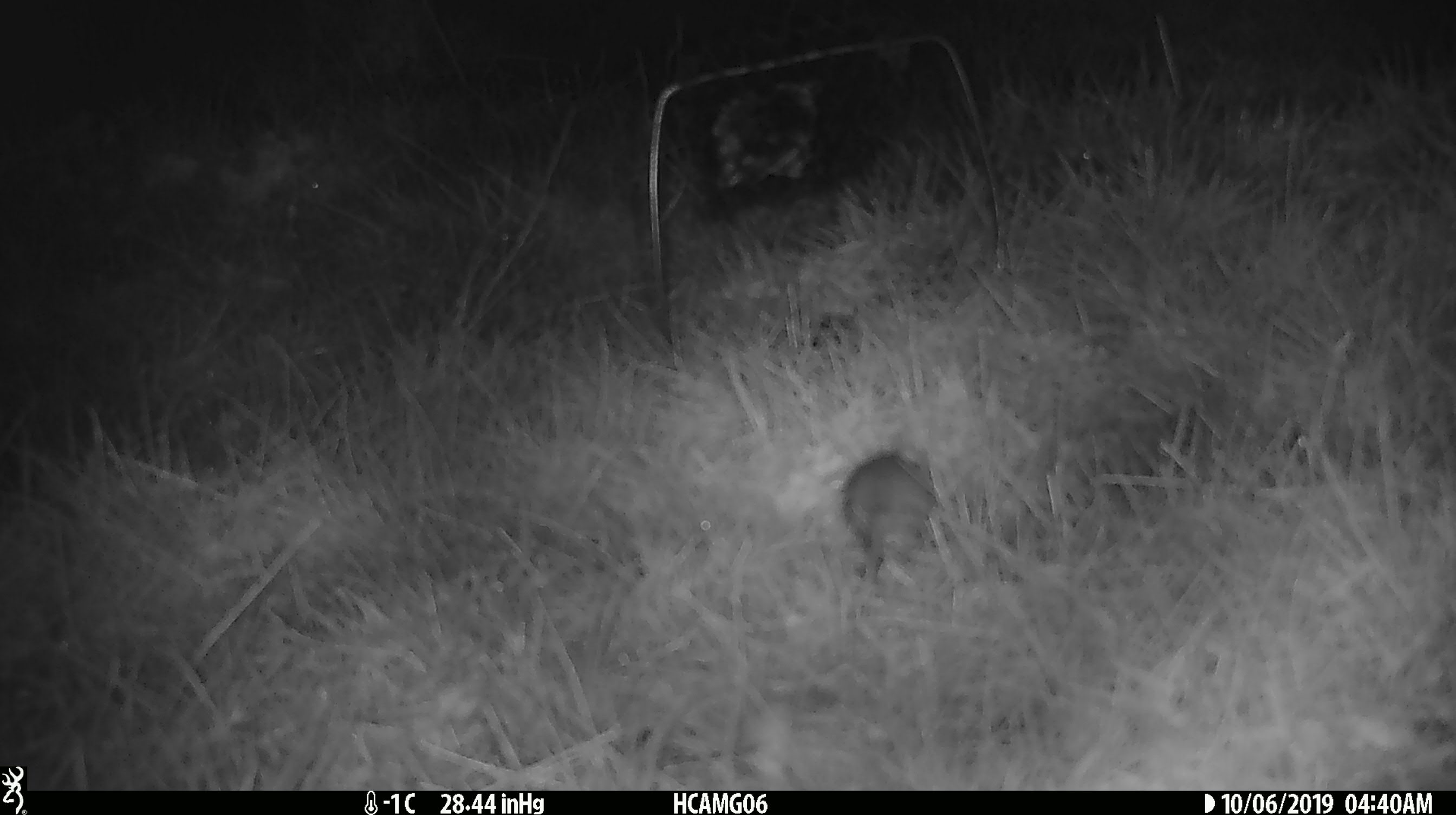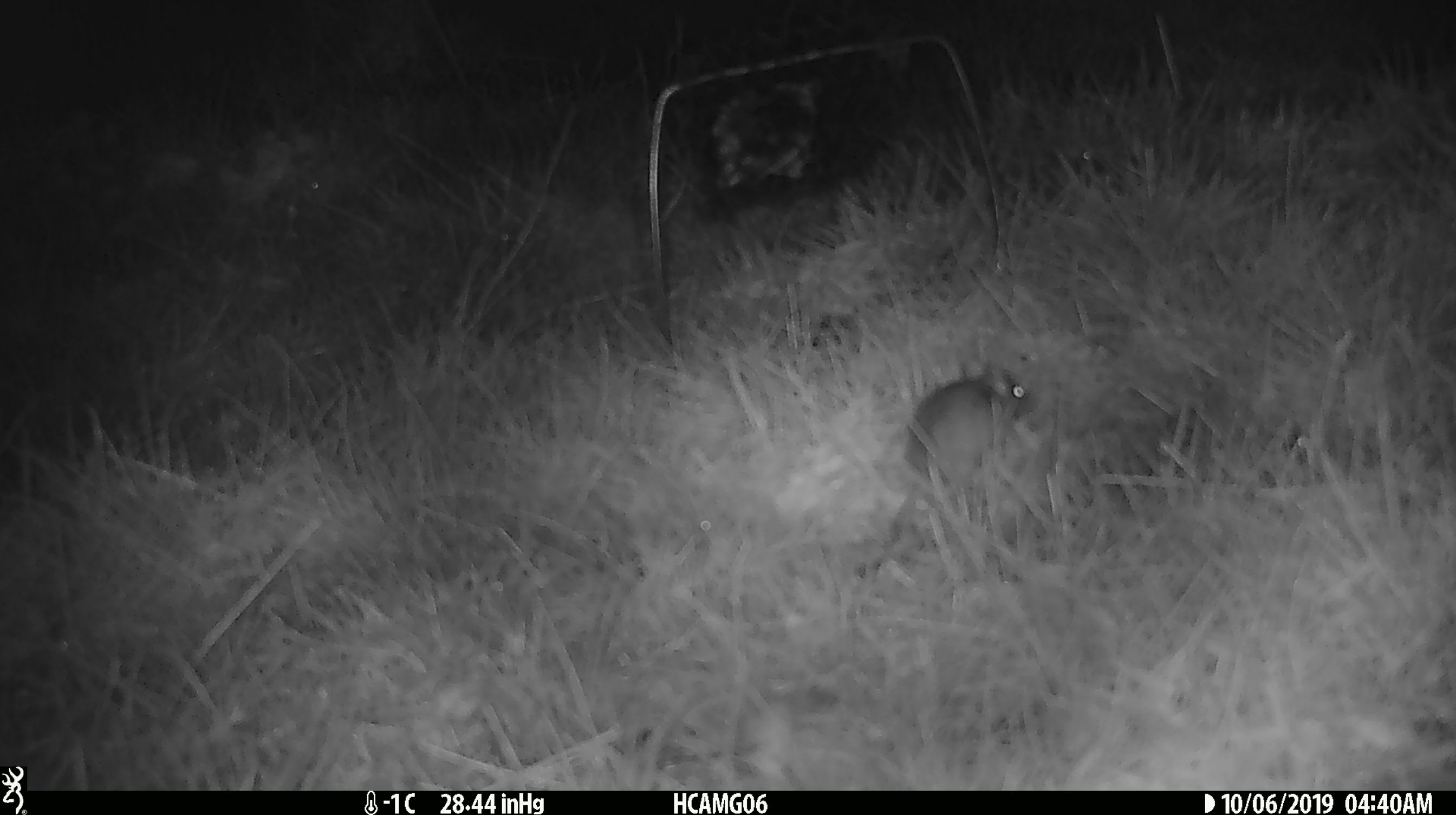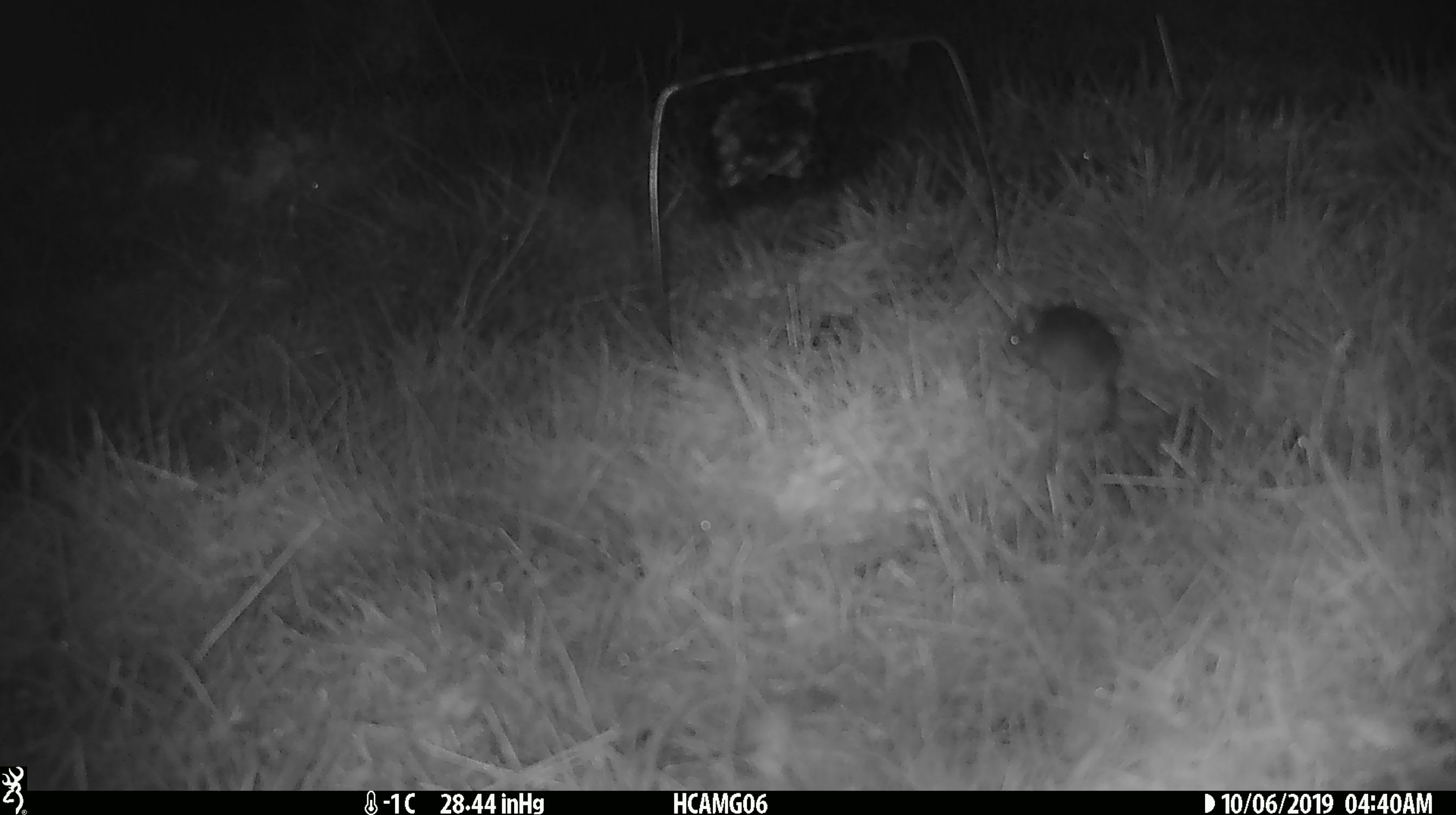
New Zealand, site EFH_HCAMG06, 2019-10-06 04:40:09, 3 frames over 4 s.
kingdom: Animalia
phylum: Chordata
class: Mammalia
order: Rodentia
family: Muridae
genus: Mus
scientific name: Mus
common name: mouse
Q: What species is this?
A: Mouse (Mus).